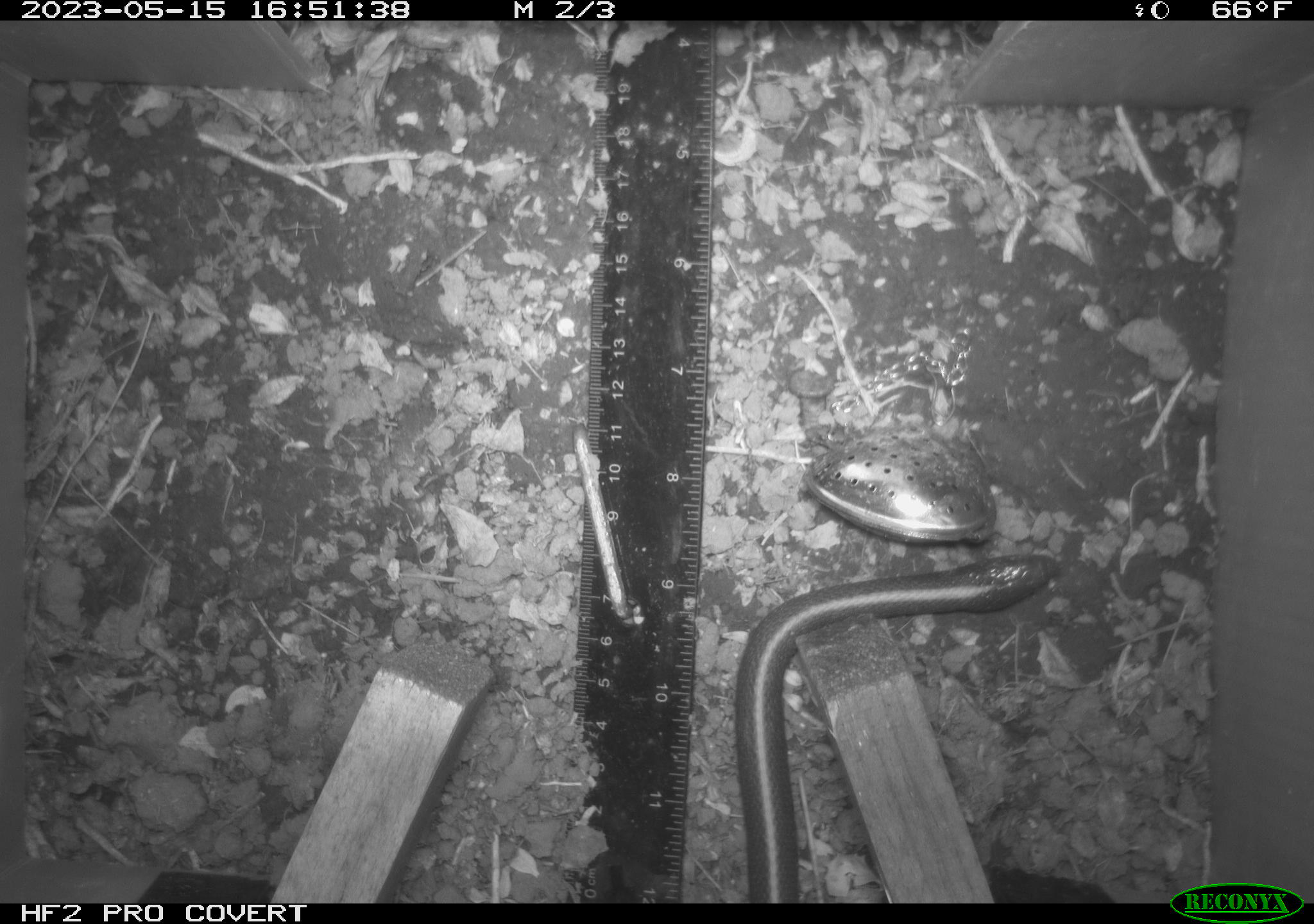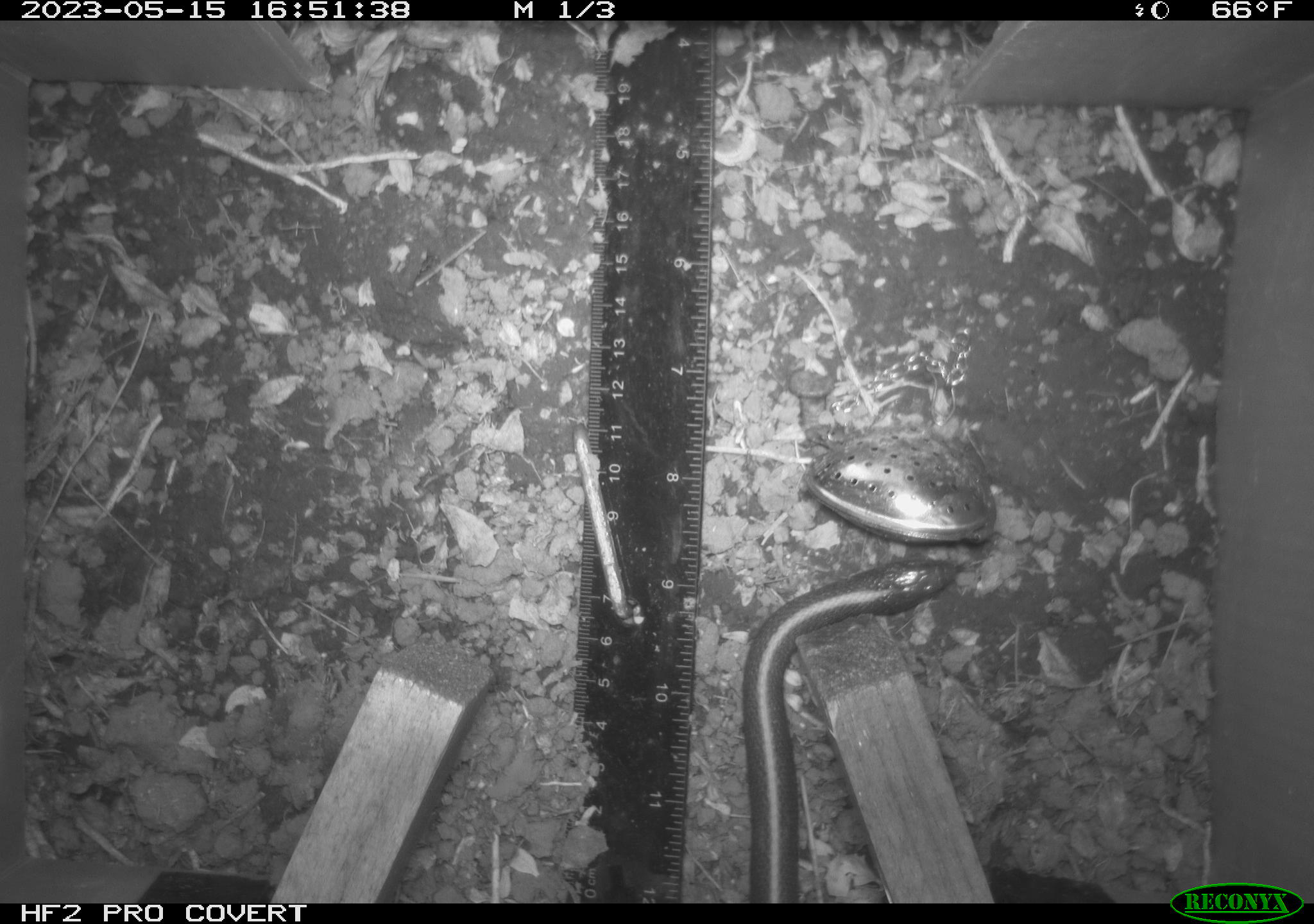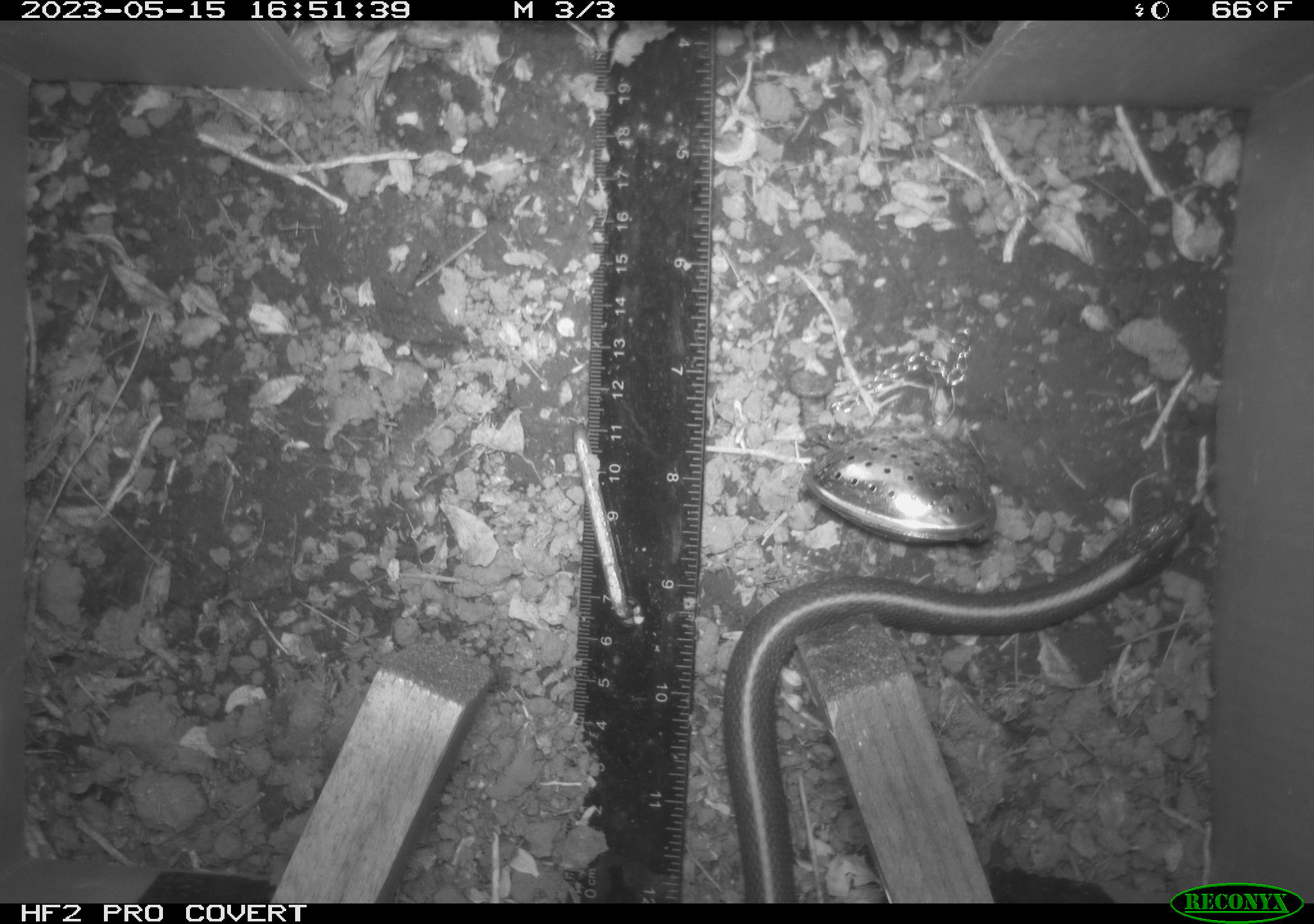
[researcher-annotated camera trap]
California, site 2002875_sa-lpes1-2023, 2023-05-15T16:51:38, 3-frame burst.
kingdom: Animalia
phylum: Chordata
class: Reptilia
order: Squamata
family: Colubridae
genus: Coluber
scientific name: Coluber constrictor mormon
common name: western yellow-bellied racer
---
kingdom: Animalia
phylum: Chordata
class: Reptilia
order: Squamata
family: Colubridae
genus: Thamnophis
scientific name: Thamnophis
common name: american gartersnakes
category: thamnophis species